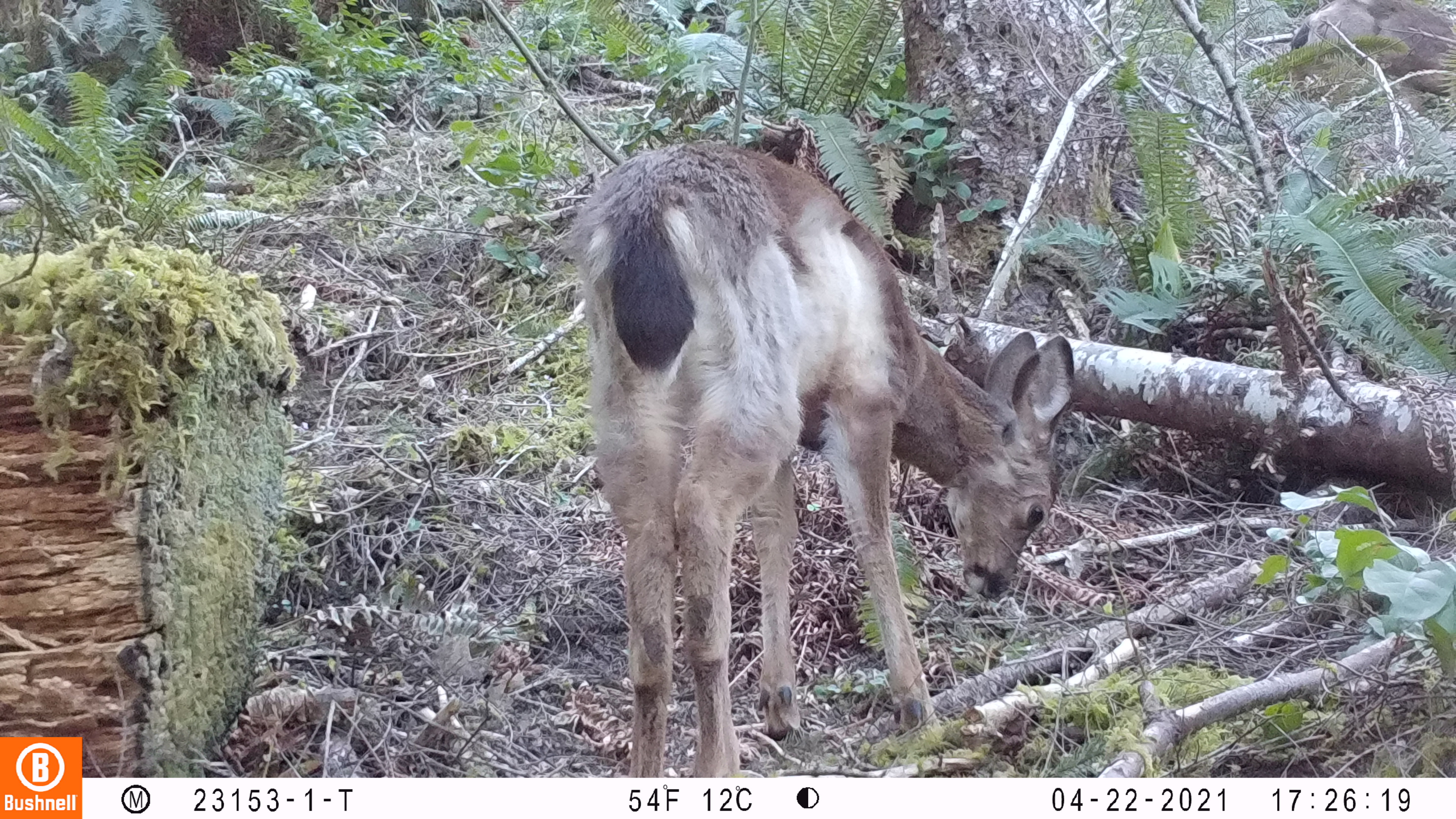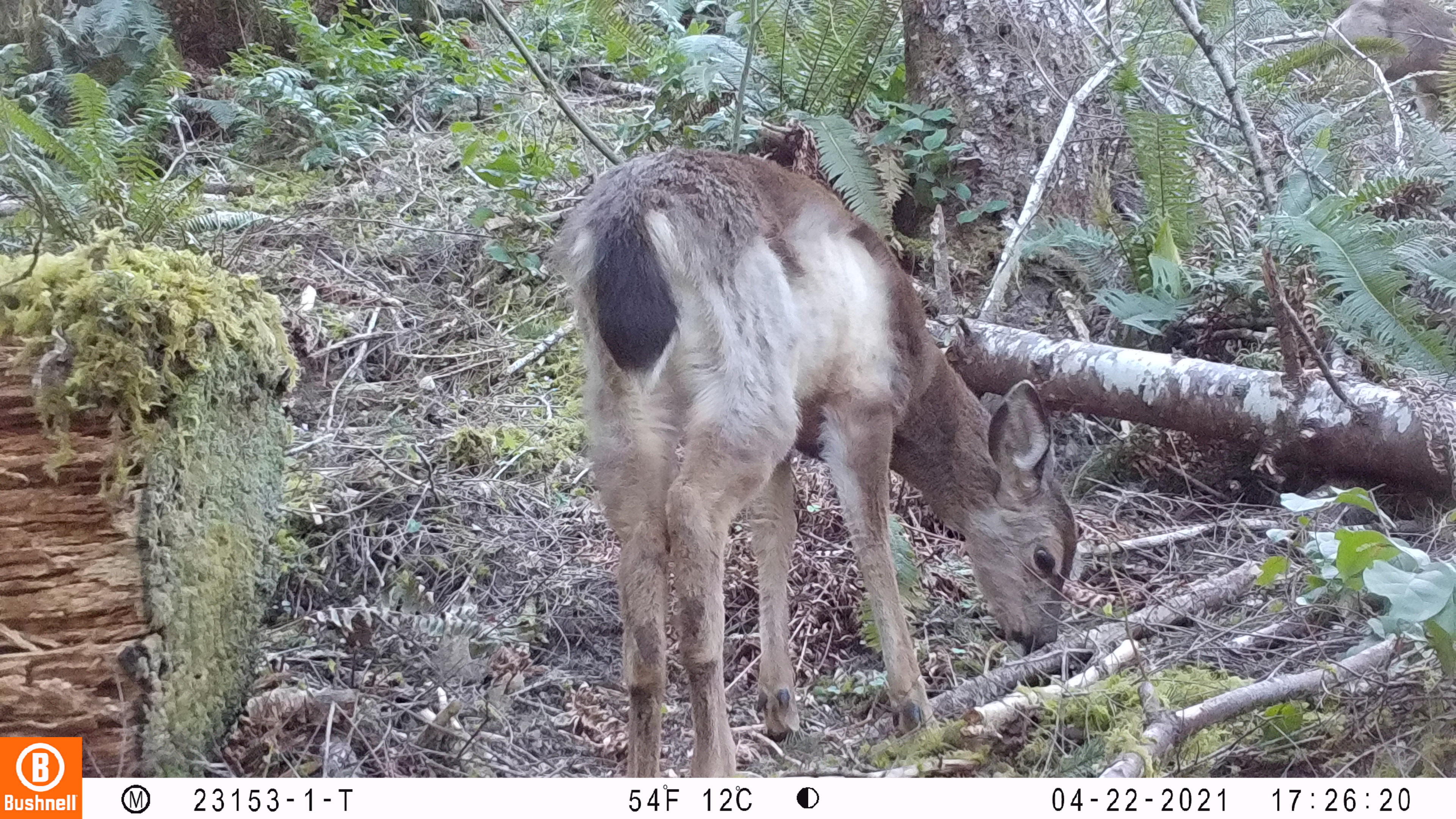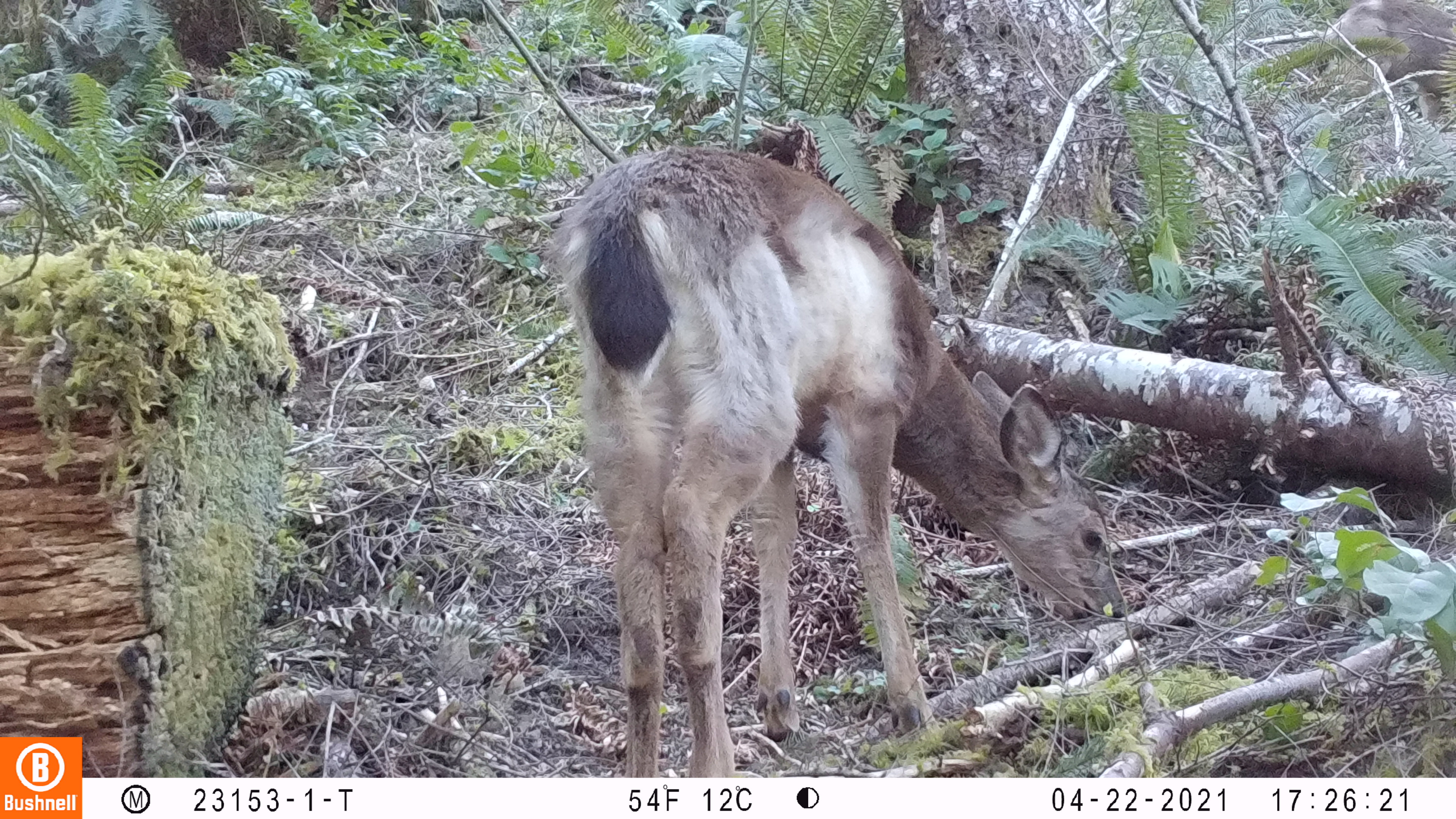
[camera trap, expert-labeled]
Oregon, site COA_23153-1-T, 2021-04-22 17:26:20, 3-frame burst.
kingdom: Animalia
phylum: Chordata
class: Mammalia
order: Artiodactyla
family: Cervidae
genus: Odocoileus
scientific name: Odocoileus hemionus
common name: black-tailed deer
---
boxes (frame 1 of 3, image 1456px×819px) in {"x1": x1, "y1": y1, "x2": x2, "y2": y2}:
black-tailed deer: {"x1": 532, "y1": 130, "x2": 1079, "y2": 776}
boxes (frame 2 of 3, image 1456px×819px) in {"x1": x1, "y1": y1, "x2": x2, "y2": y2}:
black-tailed deer: {"x1": 568, "y1": 151, "x2": 1084, "y2": 774}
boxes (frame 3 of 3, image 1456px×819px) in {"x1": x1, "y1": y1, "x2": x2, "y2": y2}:
black-tailed deer: {"x1": 537, "y1": 144, "x2": 1132, "y2": 776}